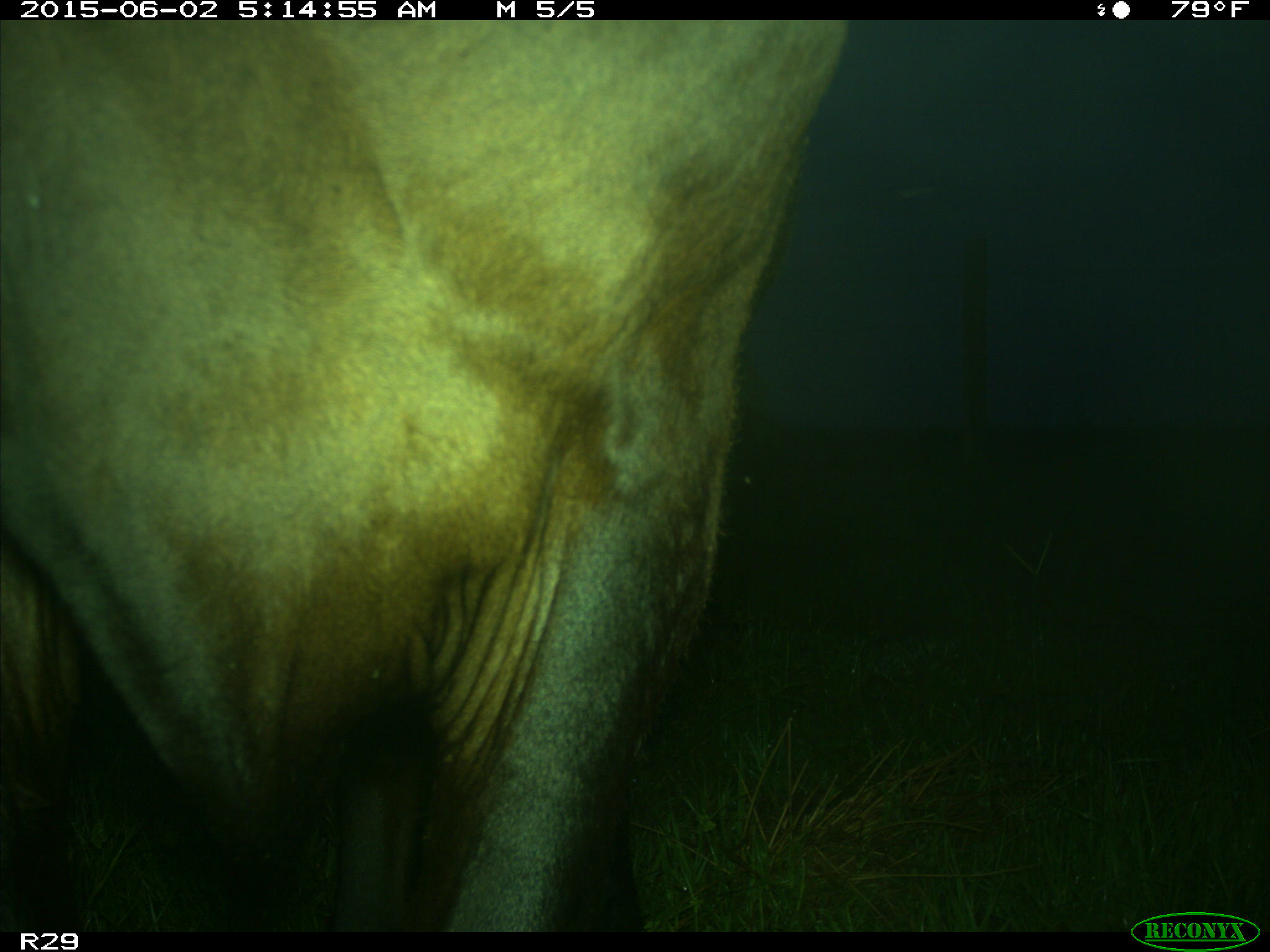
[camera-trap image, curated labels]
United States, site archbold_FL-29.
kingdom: Animalia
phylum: Chordata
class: Mammalia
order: Artiodactyla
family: Bovidae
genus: Bos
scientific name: Bos taurus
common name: domestic cow